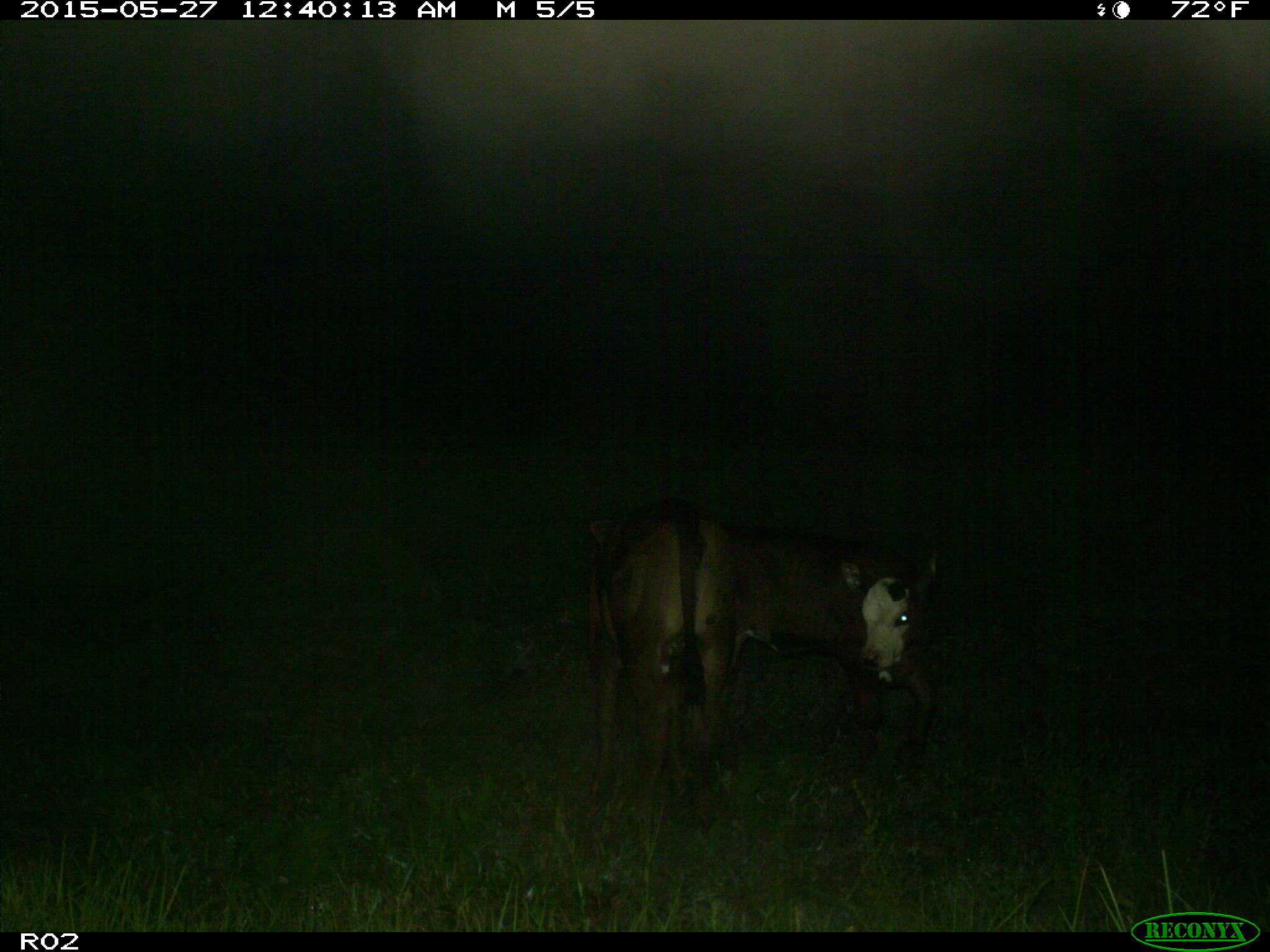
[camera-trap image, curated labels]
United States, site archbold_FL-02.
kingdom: Animalia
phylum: Chordata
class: Mammalia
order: Artiodactyla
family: Bovidae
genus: Bos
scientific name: Bos taurus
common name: domestic cow